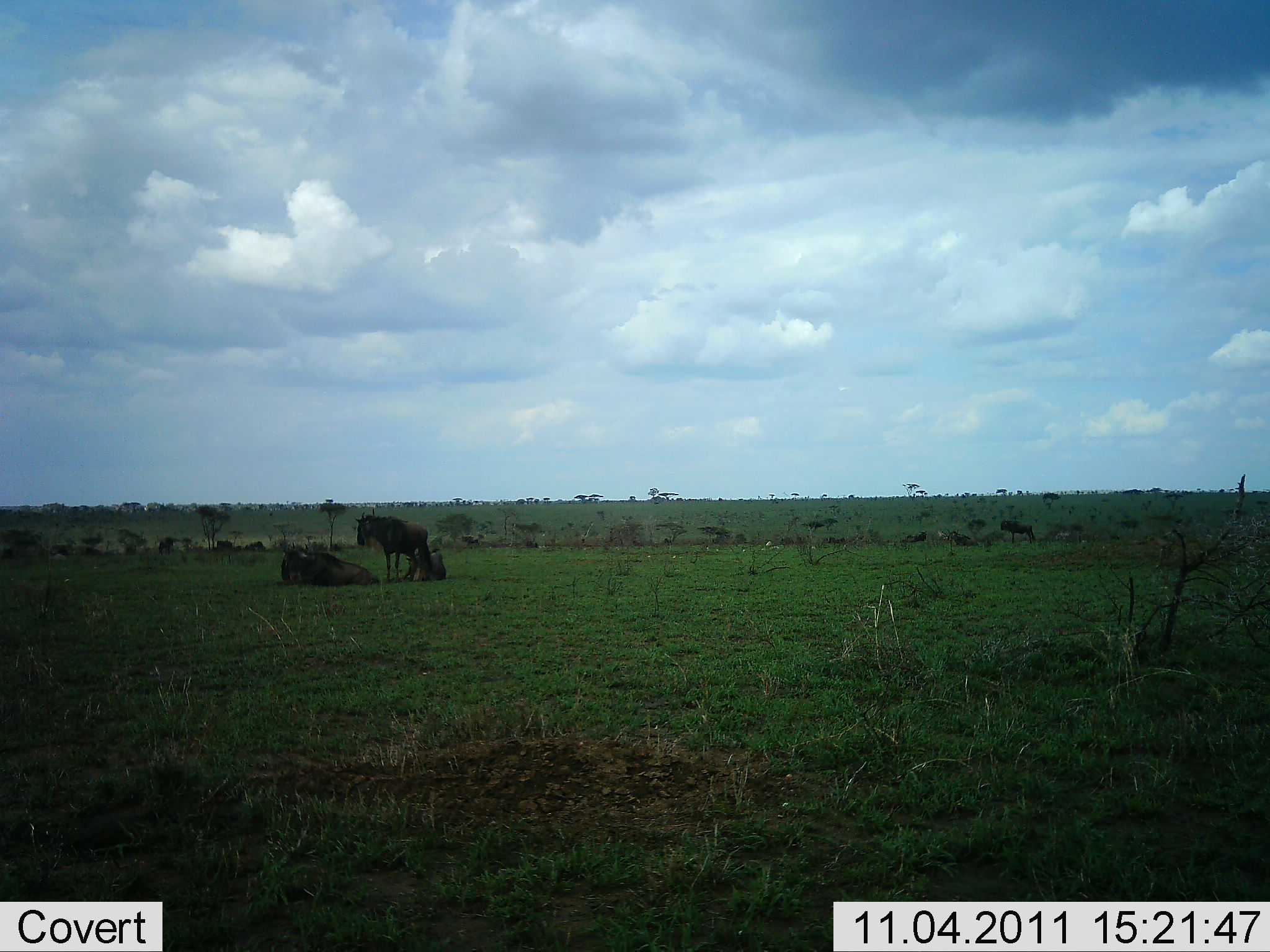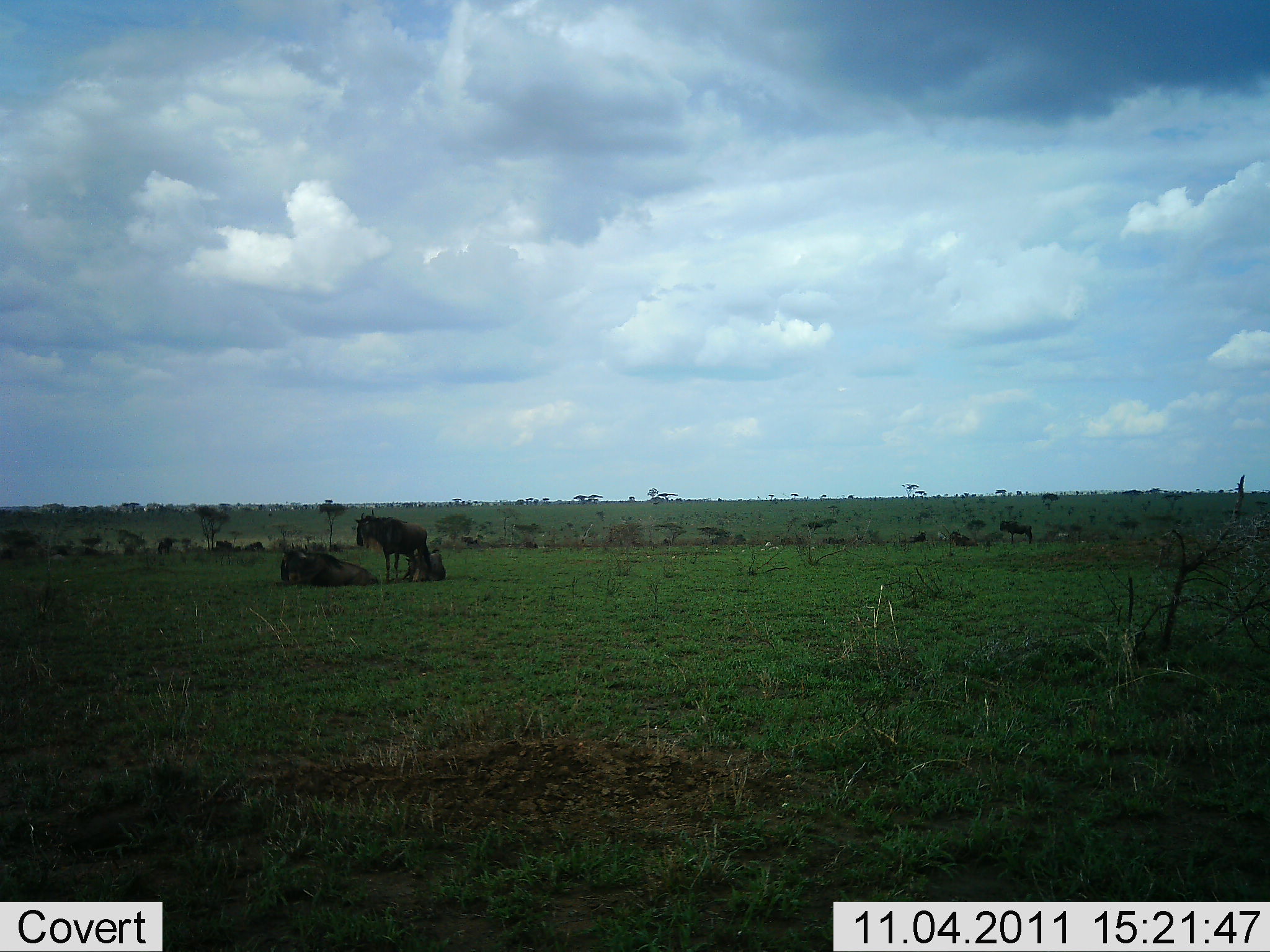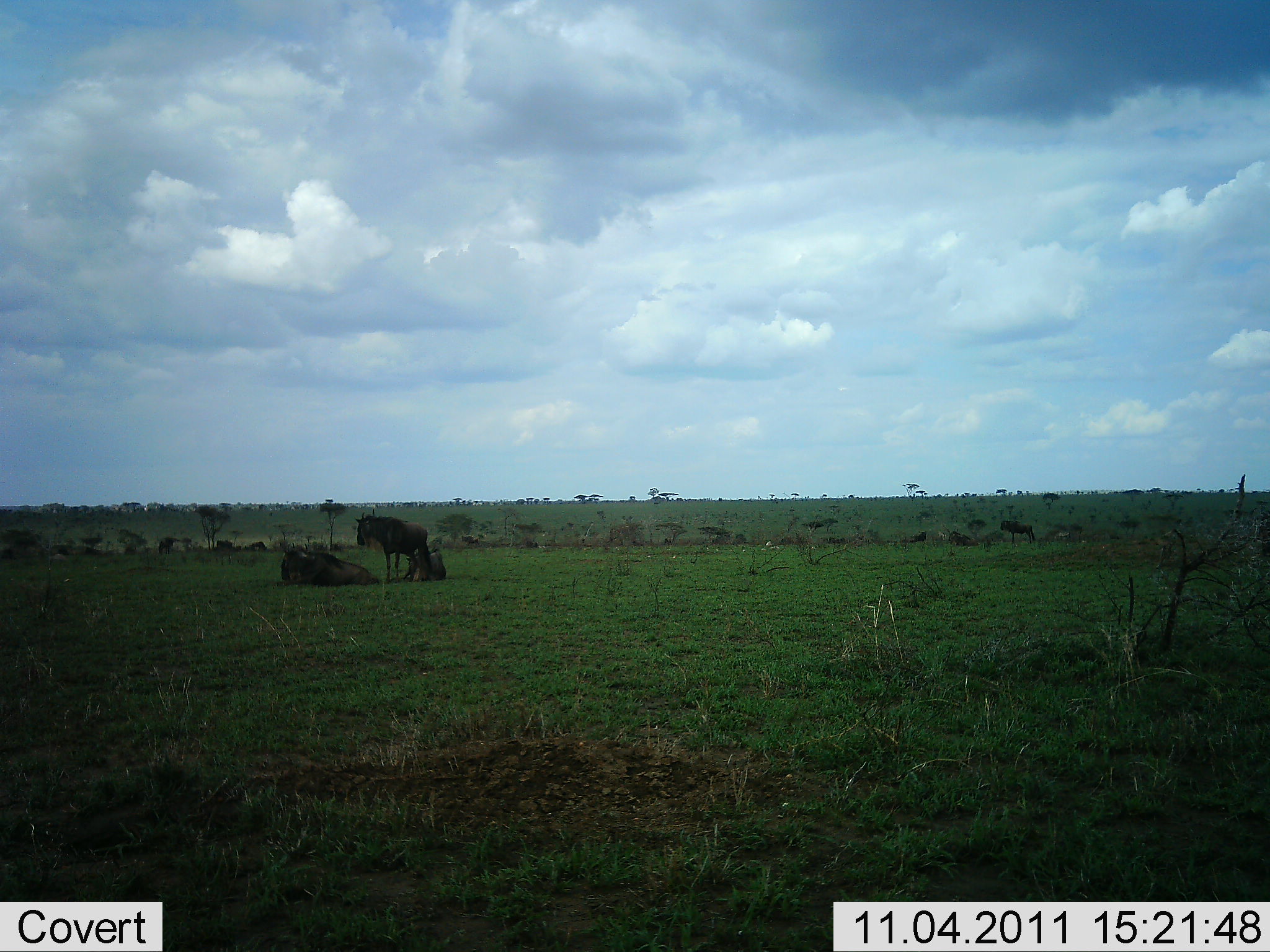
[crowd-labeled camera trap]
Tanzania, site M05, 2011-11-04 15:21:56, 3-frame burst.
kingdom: Animalia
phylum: Chordata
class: Mammalia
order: Artiodactyla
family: Bovidae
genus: Connochaetes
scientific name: Connochaetes taurinus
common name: blue wildebeest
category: wildebeest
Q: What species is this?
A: Wildebeest (blue wildebeest) (Connochaetes taurinus).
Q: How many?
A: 3.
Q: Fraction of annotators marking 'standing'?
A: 47%.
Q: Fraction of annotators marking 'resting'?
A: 100%.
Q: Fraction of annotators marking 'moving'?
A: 0%.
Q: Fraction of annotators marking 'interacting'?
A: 7%.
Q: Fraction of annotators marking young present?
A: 0%.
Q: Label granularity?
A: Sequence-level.